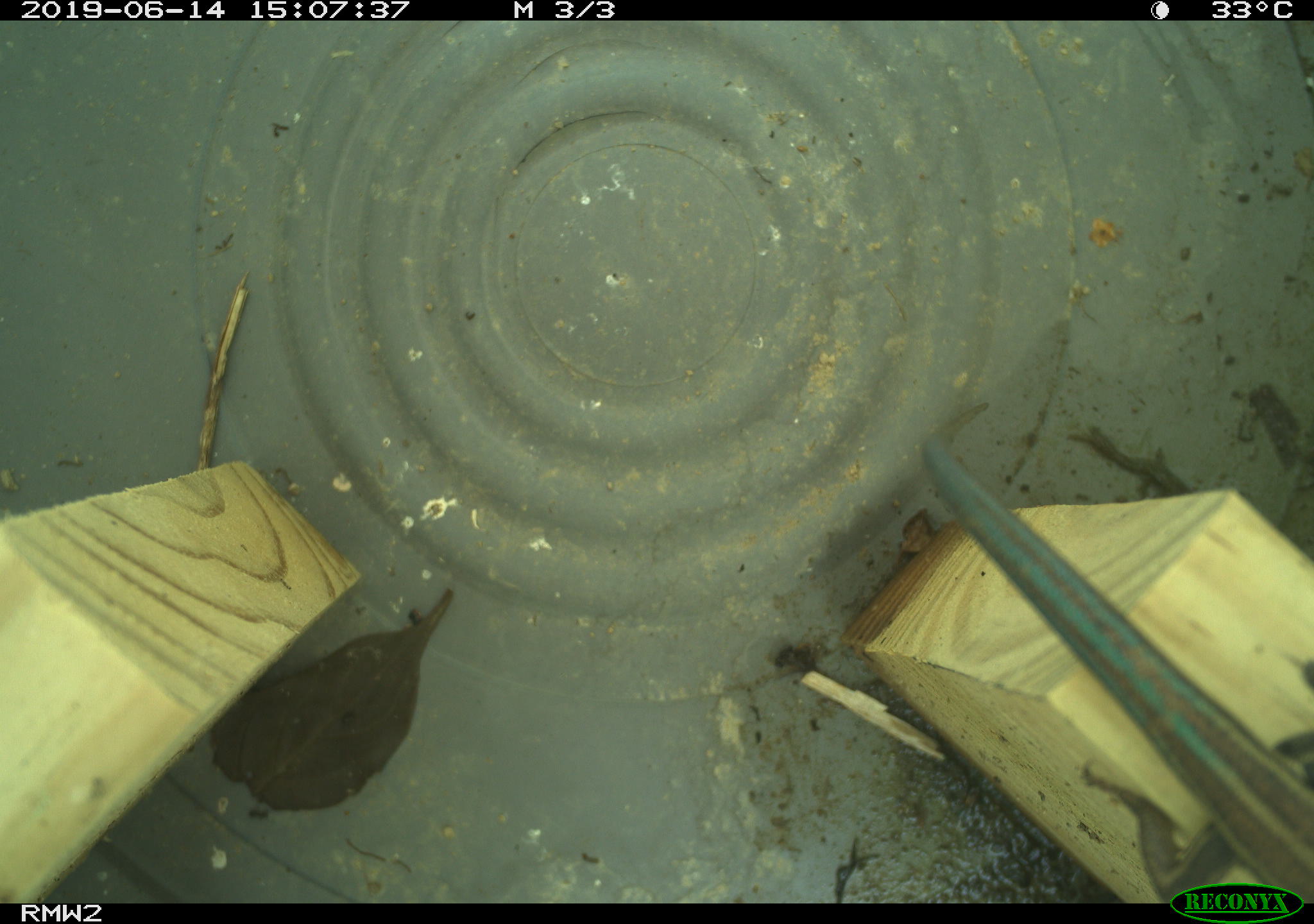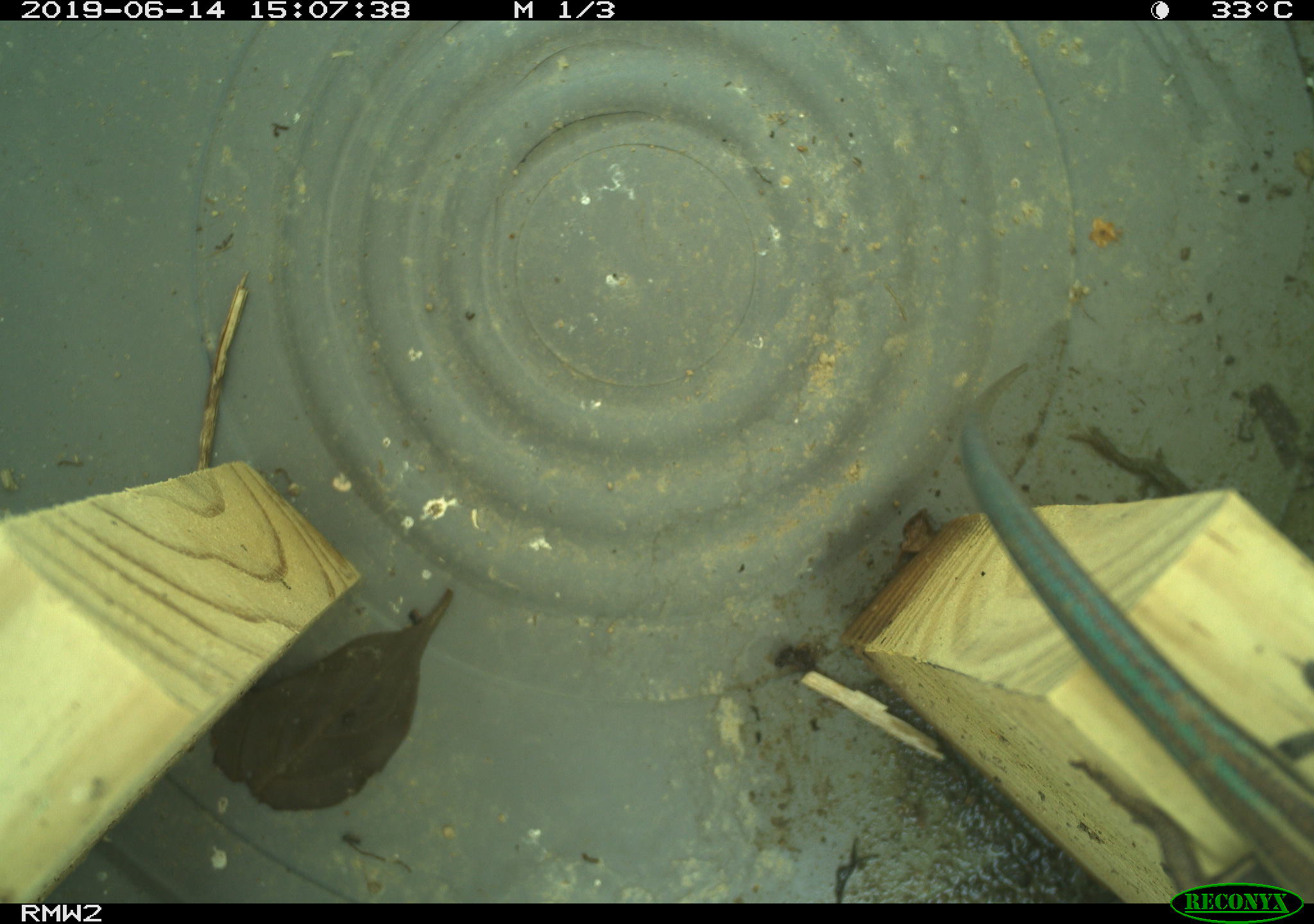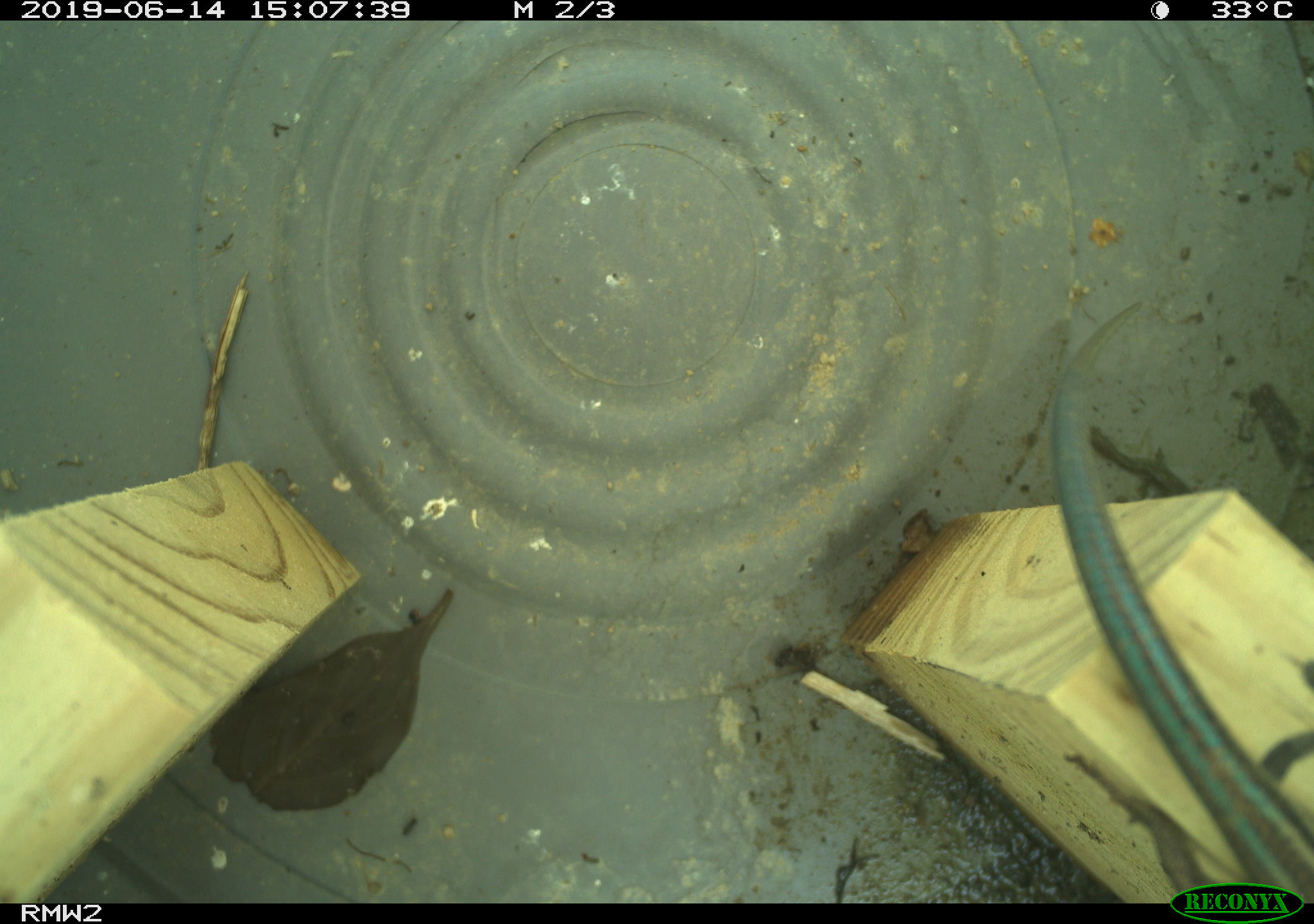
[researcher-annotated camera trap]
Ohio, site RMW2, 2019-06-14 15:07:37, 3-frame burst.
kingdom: Animalia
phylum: Chordata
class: Reptilia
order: Squamata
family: Scincidae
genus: Plestiodon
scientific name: Plestiodon fasciatus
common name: common five-lined skink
Common five-lined skink (Plestiodon fasciatus).